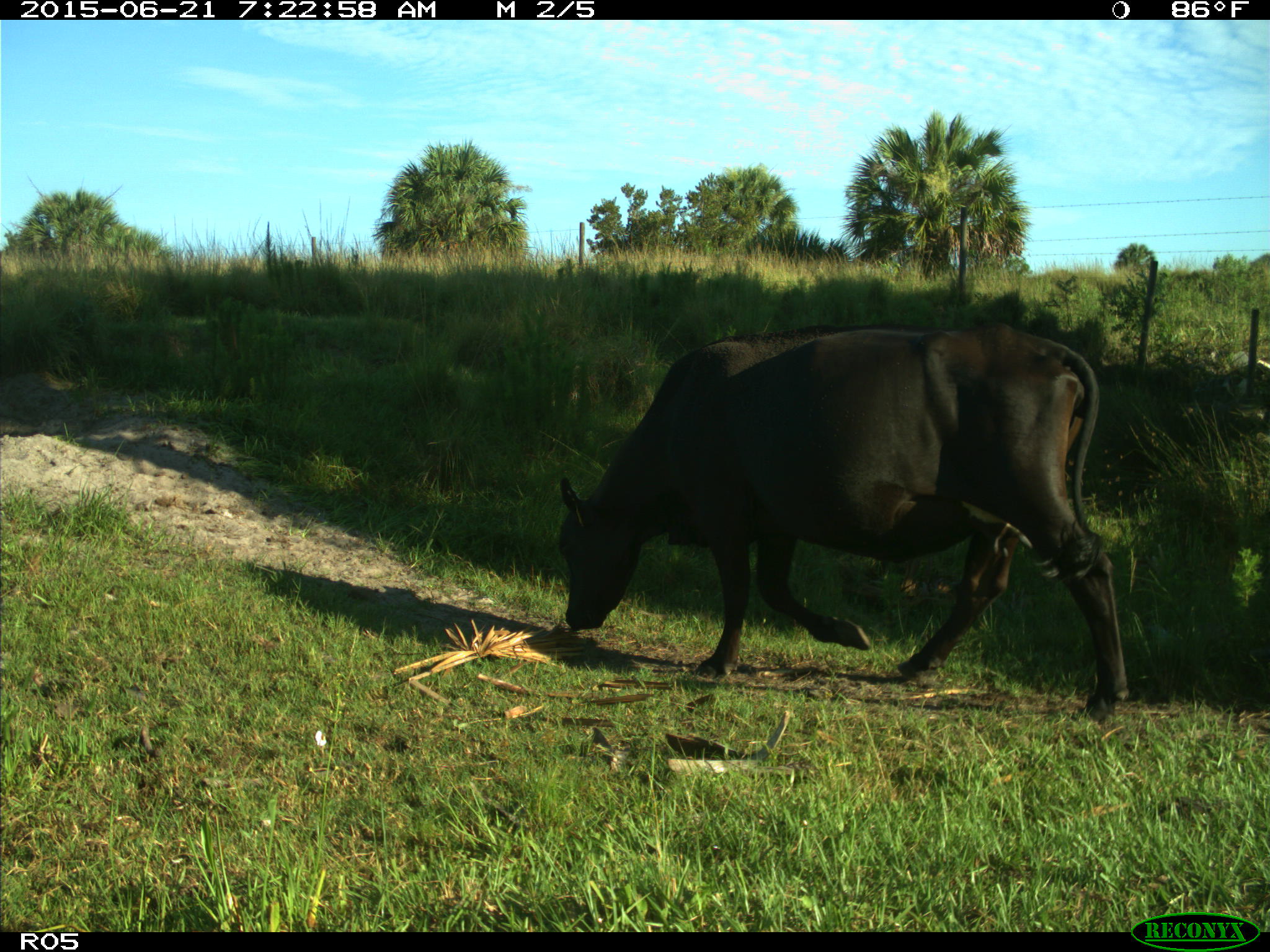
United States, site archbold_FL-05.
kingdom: Animalia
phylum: Chordata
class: Mammalia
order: Artiodactyla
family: Bovidae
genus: Bos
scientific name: Bos taurus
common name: domestic cow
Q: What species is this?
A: Bos taurus (domestic cow).